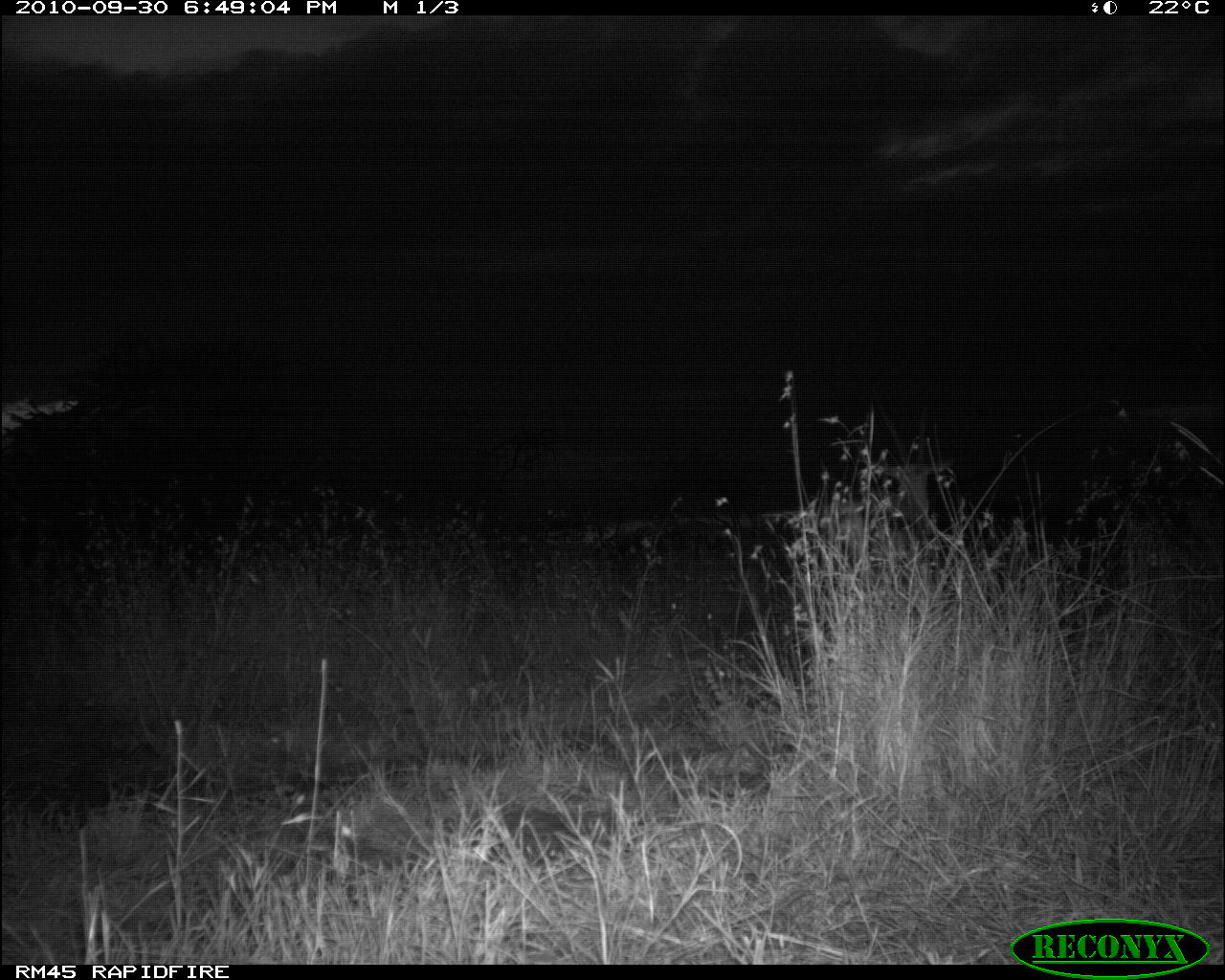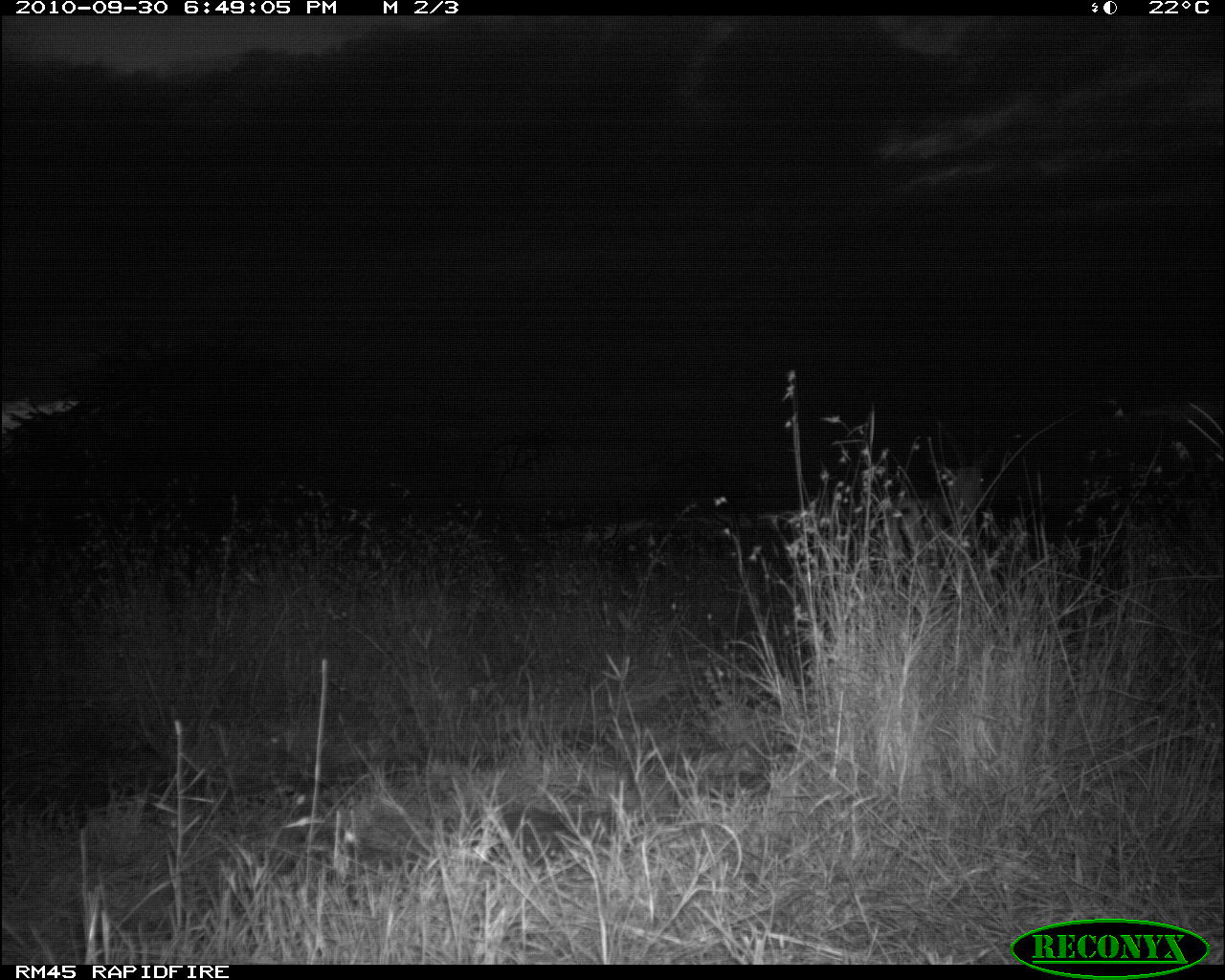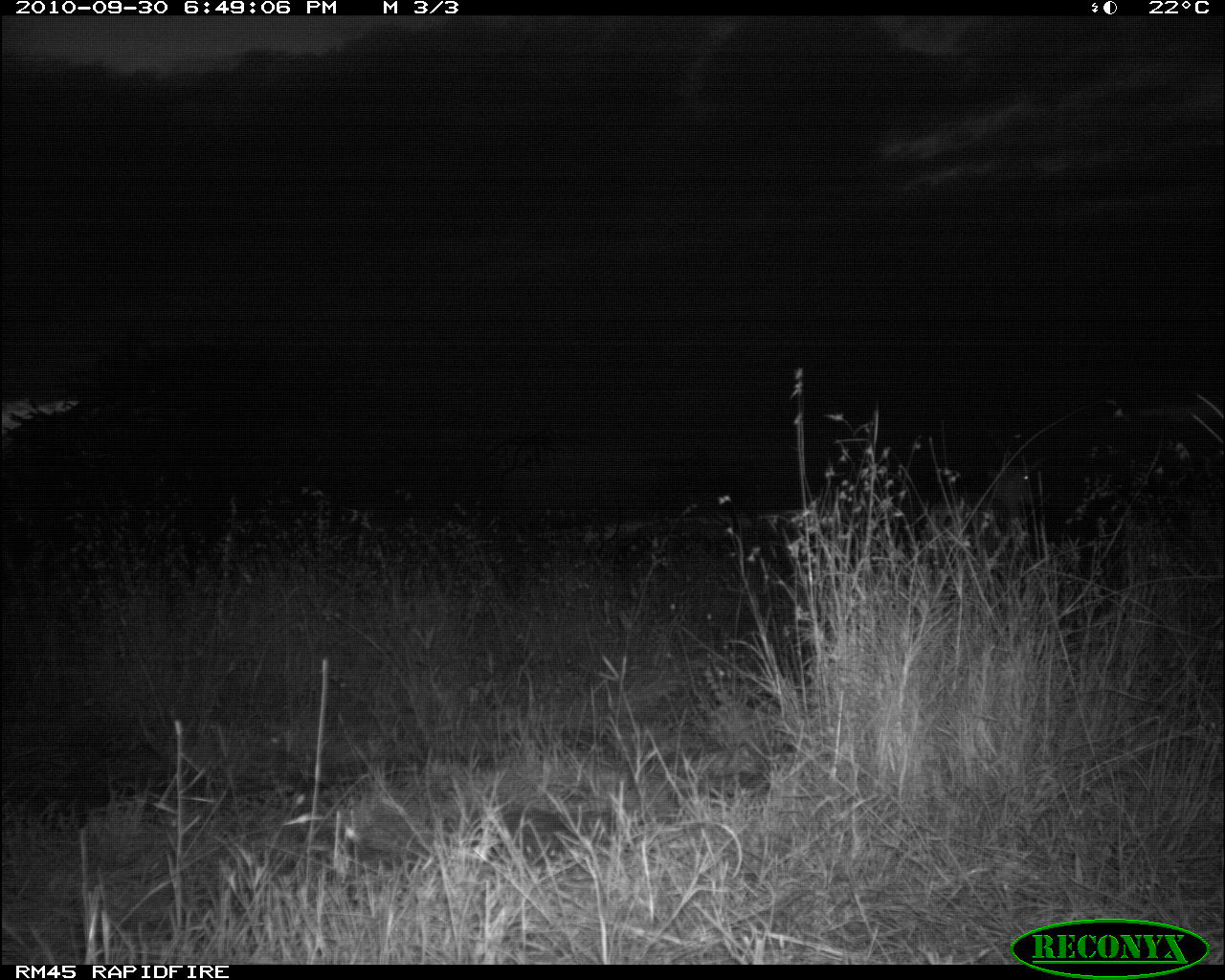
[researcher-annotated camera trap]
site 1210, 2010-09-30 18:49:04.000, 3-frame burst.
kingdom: Animalia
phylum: Chordata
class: Mammalia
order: Artiodactyla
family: Bovidae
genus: Nanger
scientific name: Nanger granti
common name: grant's gazelle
Nanger granti (grant's gazelle), count 1.